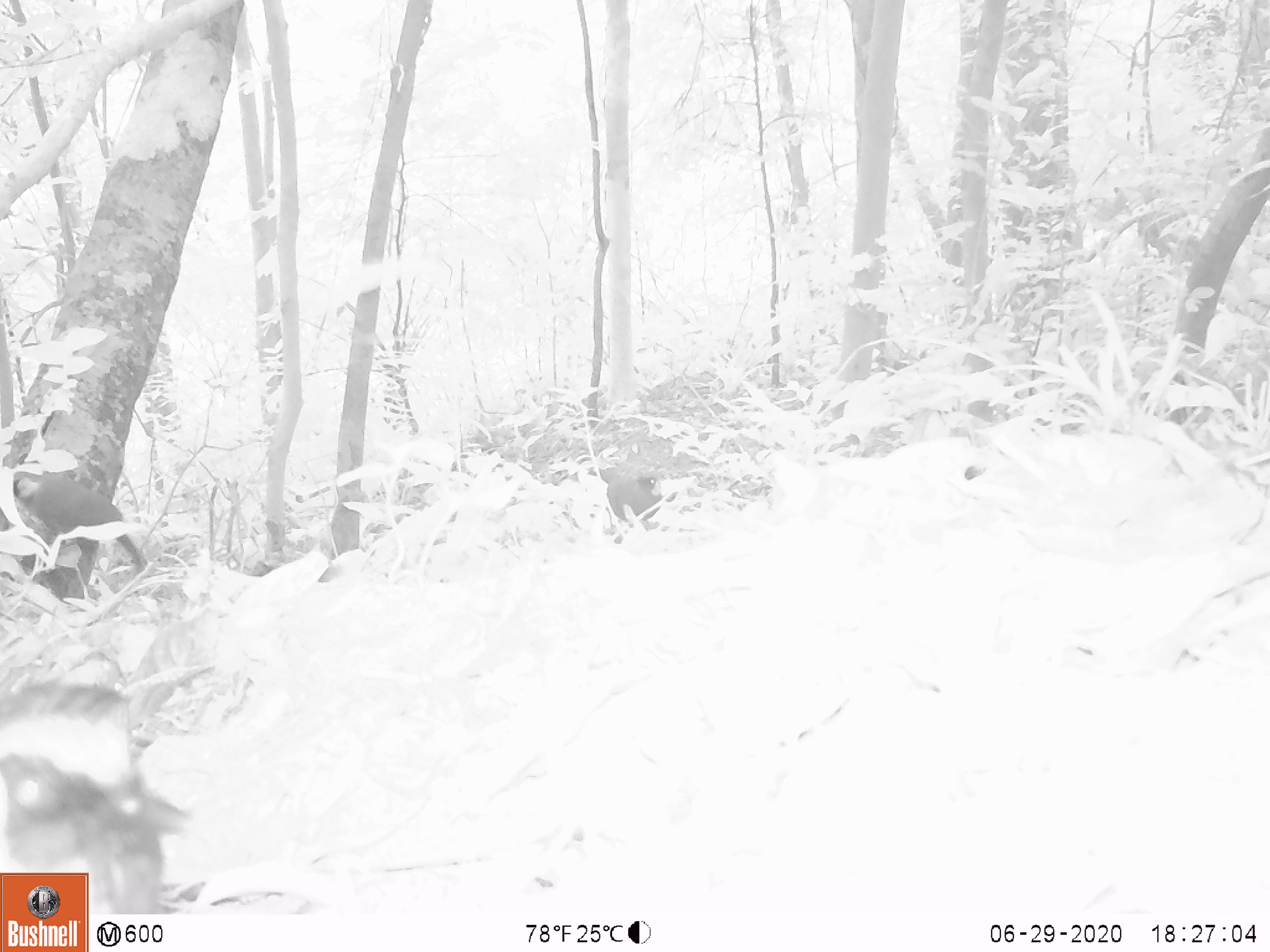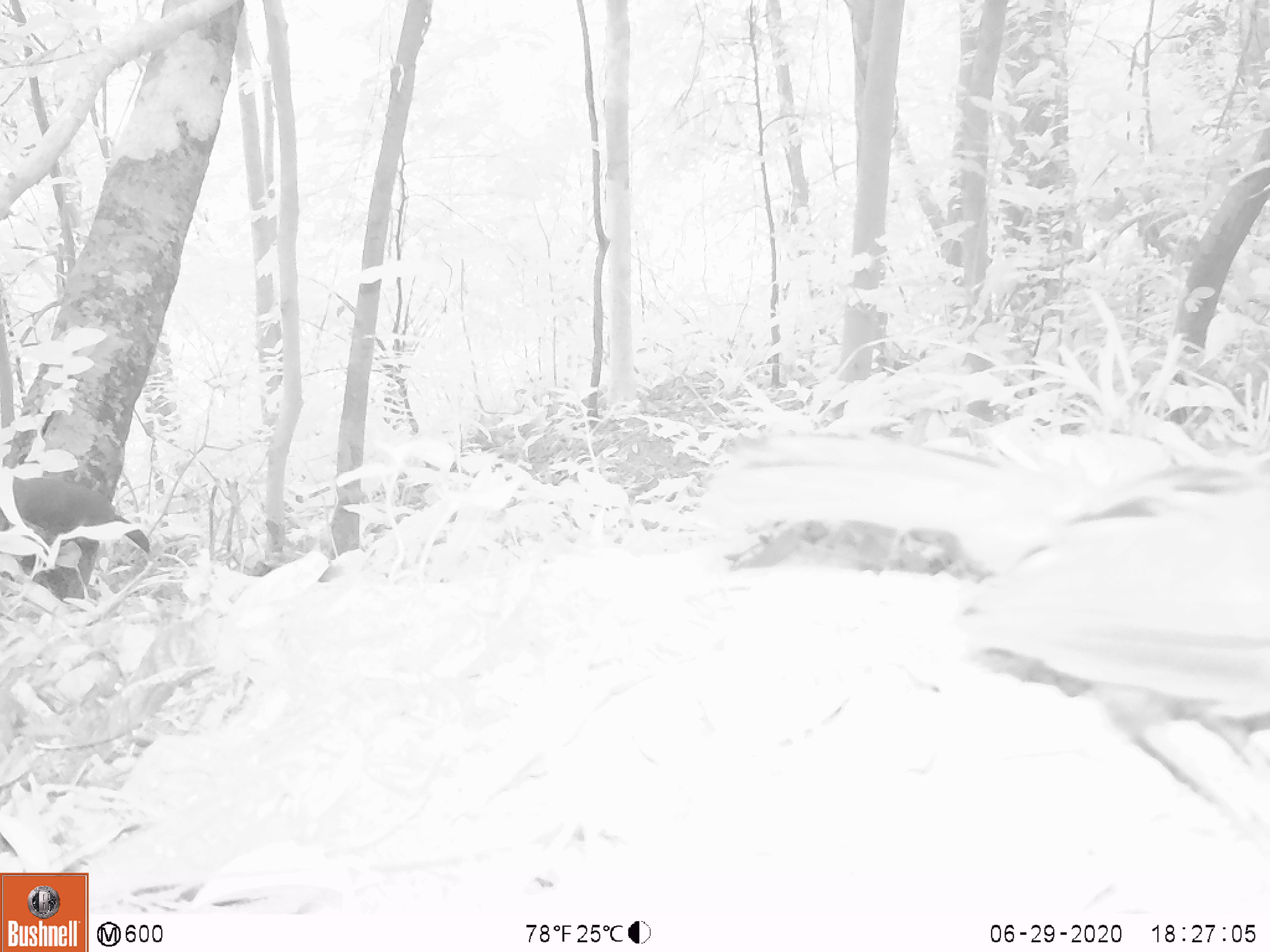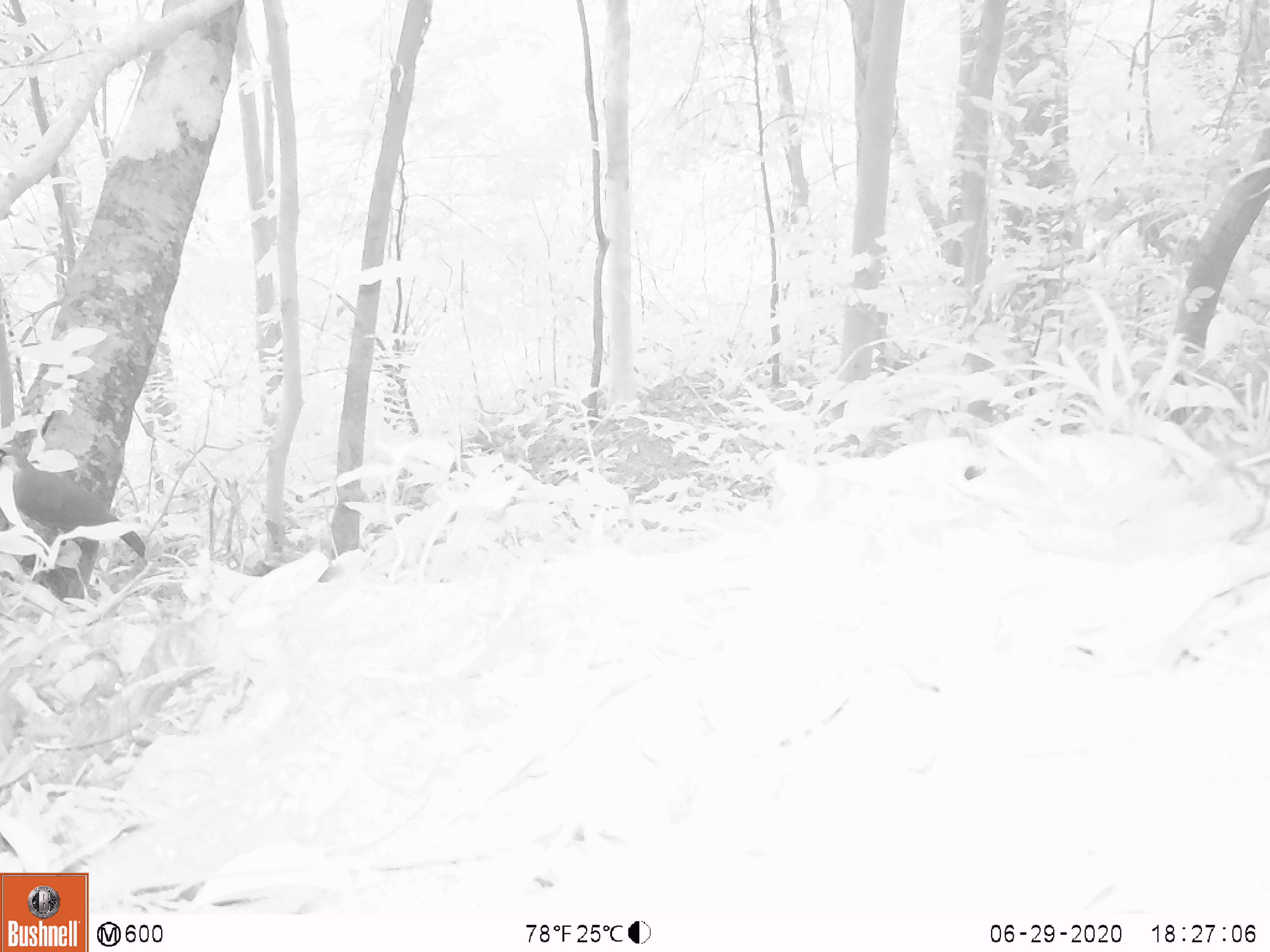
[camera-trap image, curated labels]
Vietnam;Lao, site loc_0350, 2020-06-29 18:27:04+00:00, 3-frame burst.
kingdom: Animalia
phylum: Chordata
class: Aves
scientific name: Aves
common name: bird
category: unidentified bird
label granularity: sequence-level